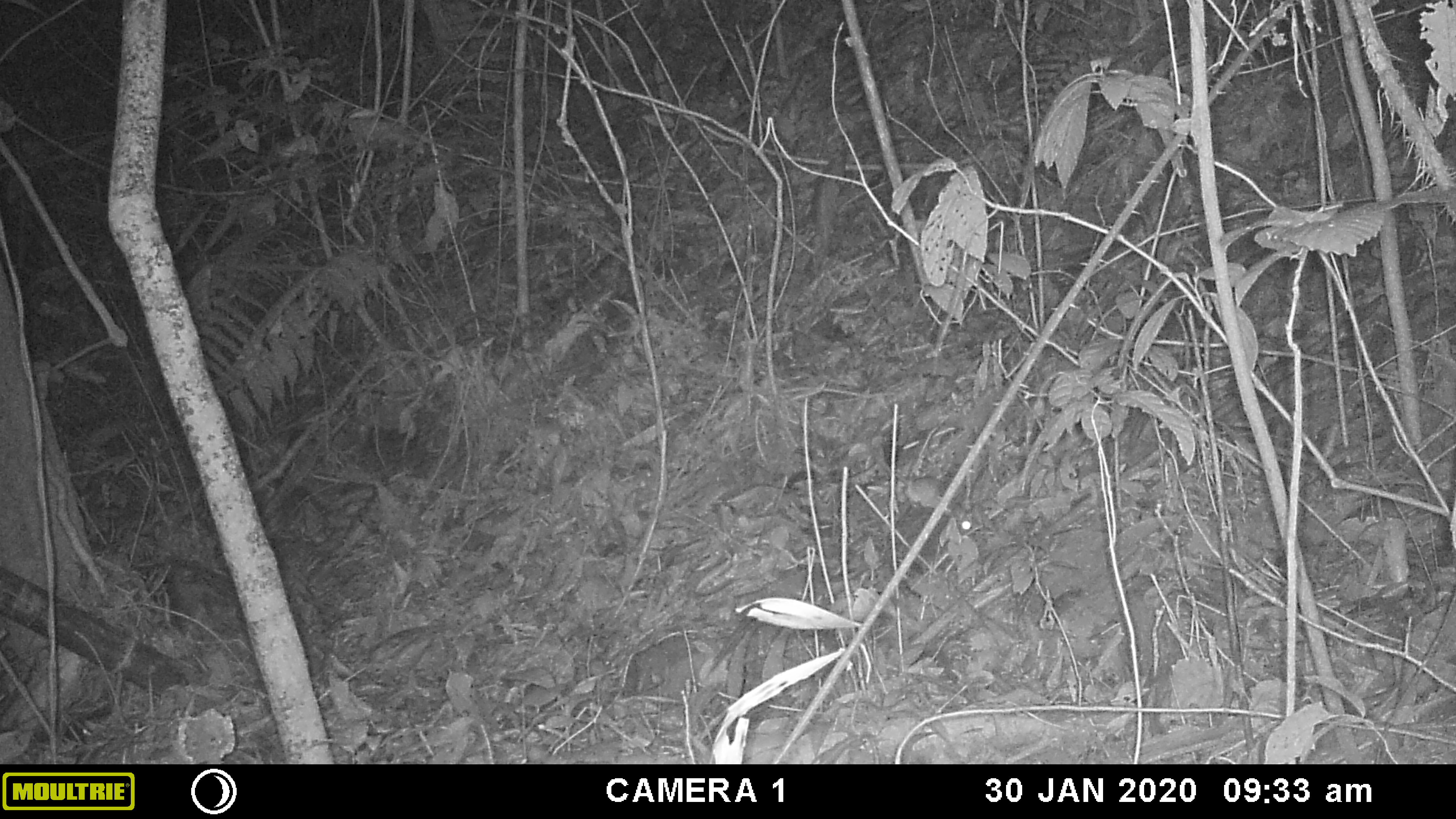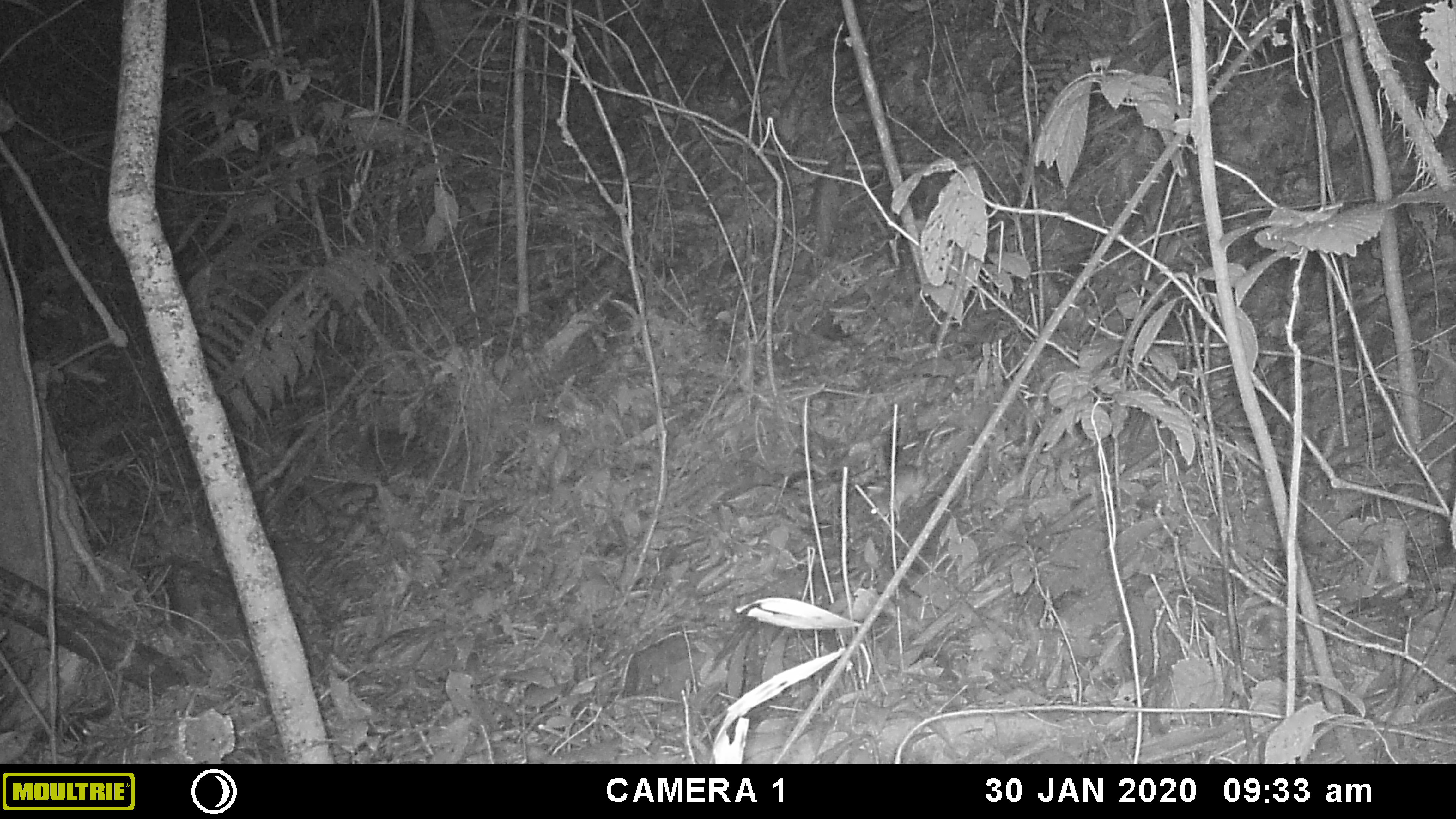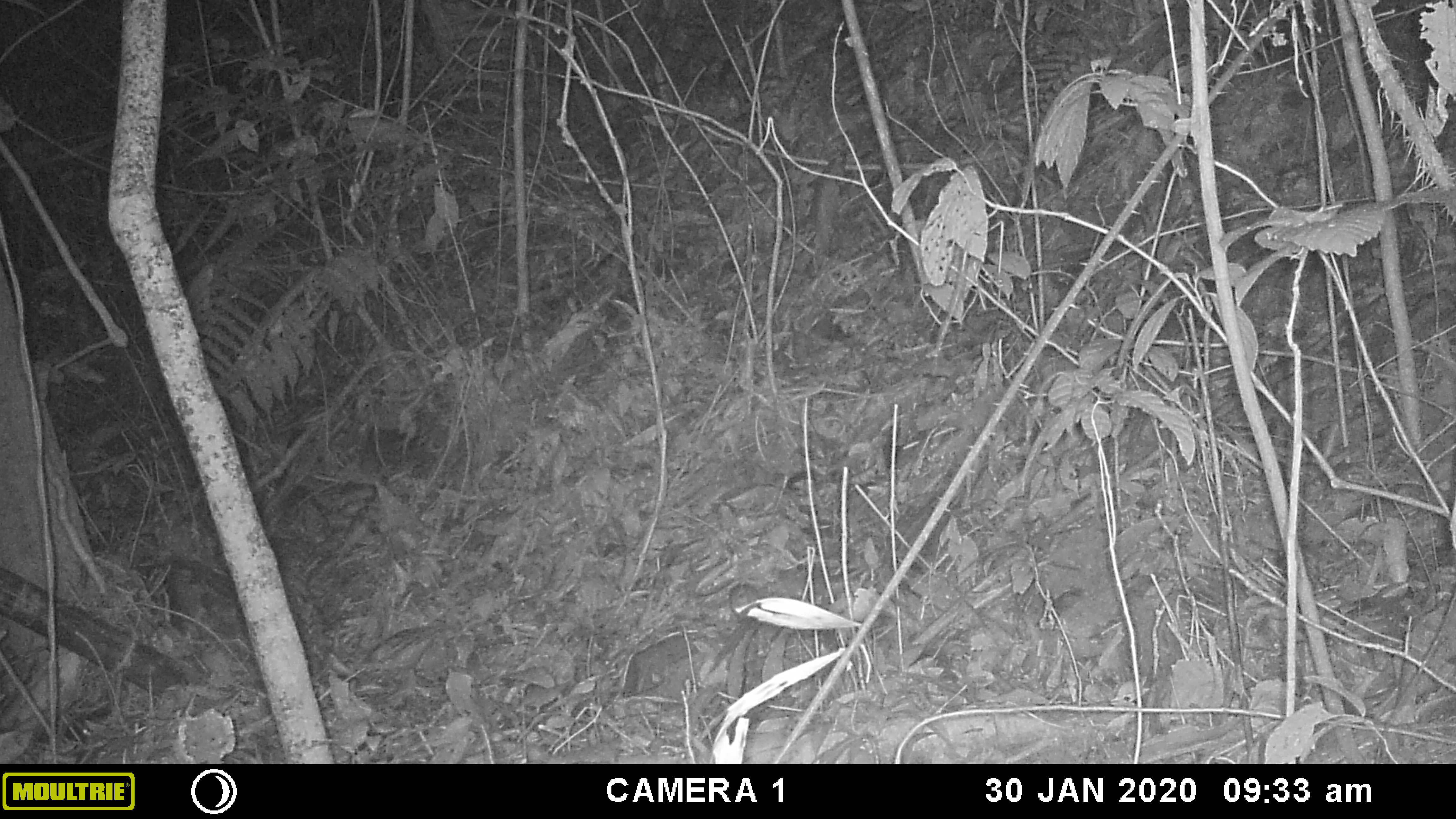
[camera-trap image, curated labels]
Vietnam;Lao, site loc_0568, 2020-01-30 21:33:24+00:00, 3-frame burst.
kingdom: Animalia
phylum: Chordata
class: Mammalia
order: Rodentia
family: Muridae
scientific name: Muridae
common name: old-world mice and rats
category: unidentified murid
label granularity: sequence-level